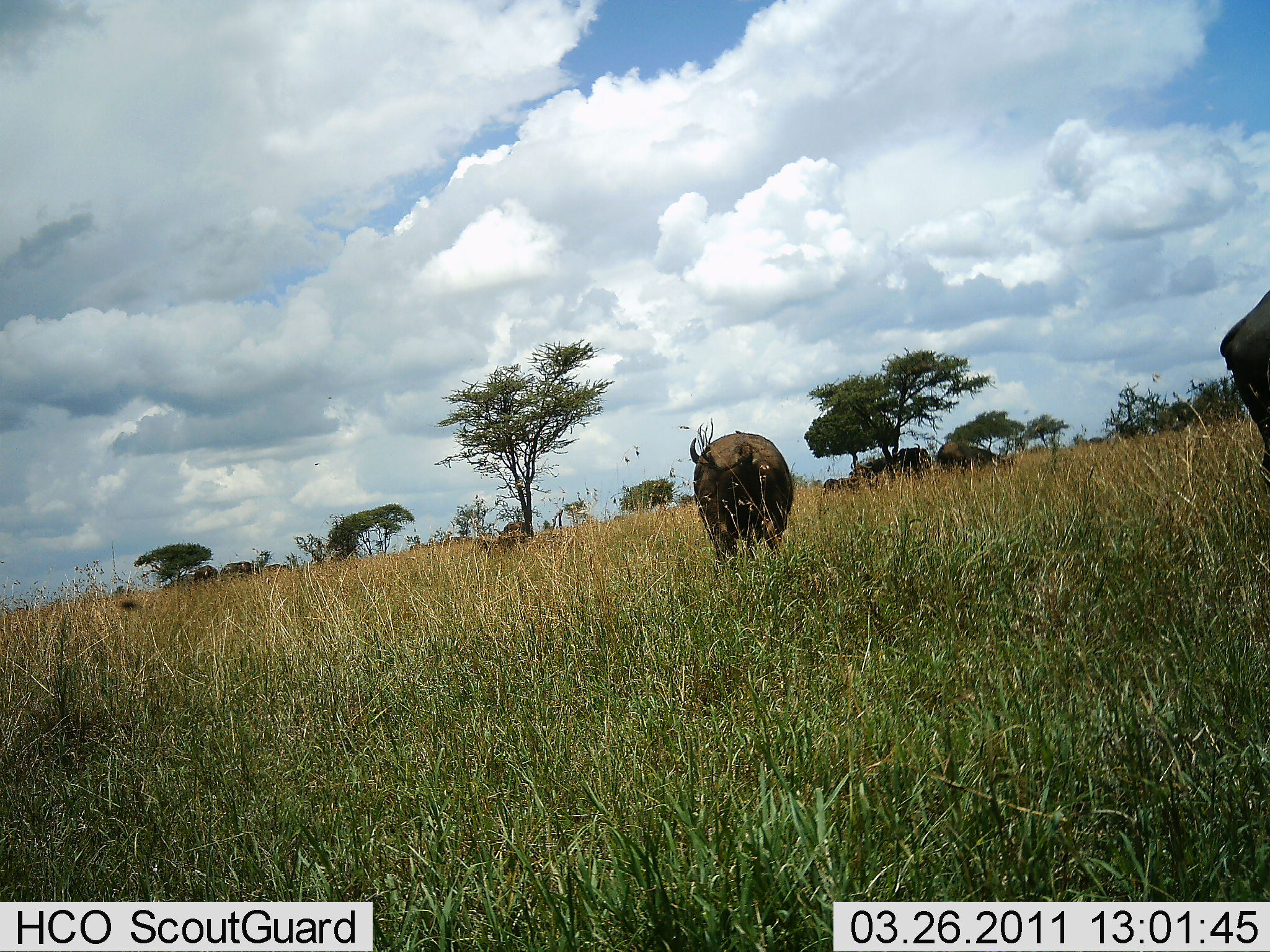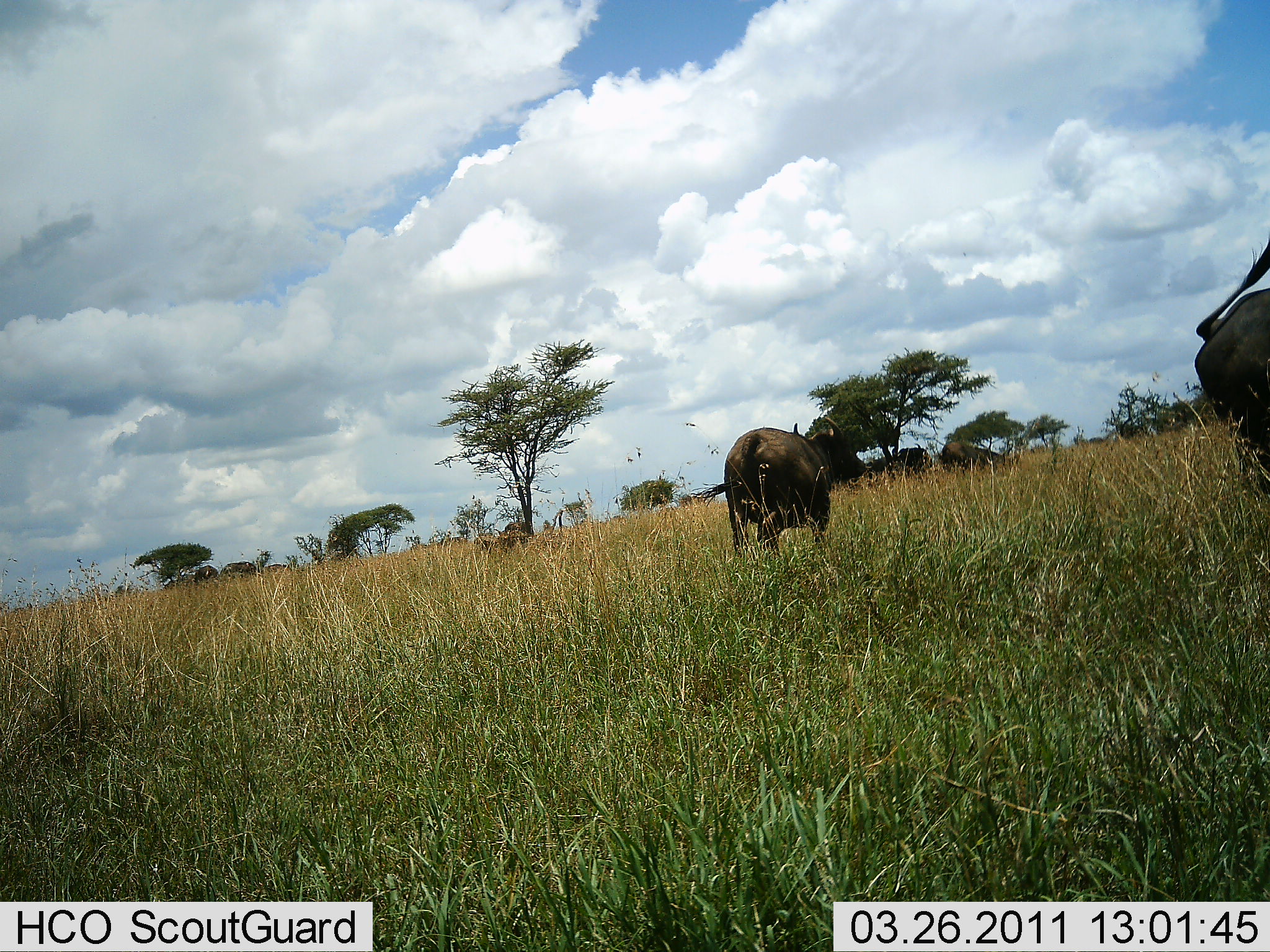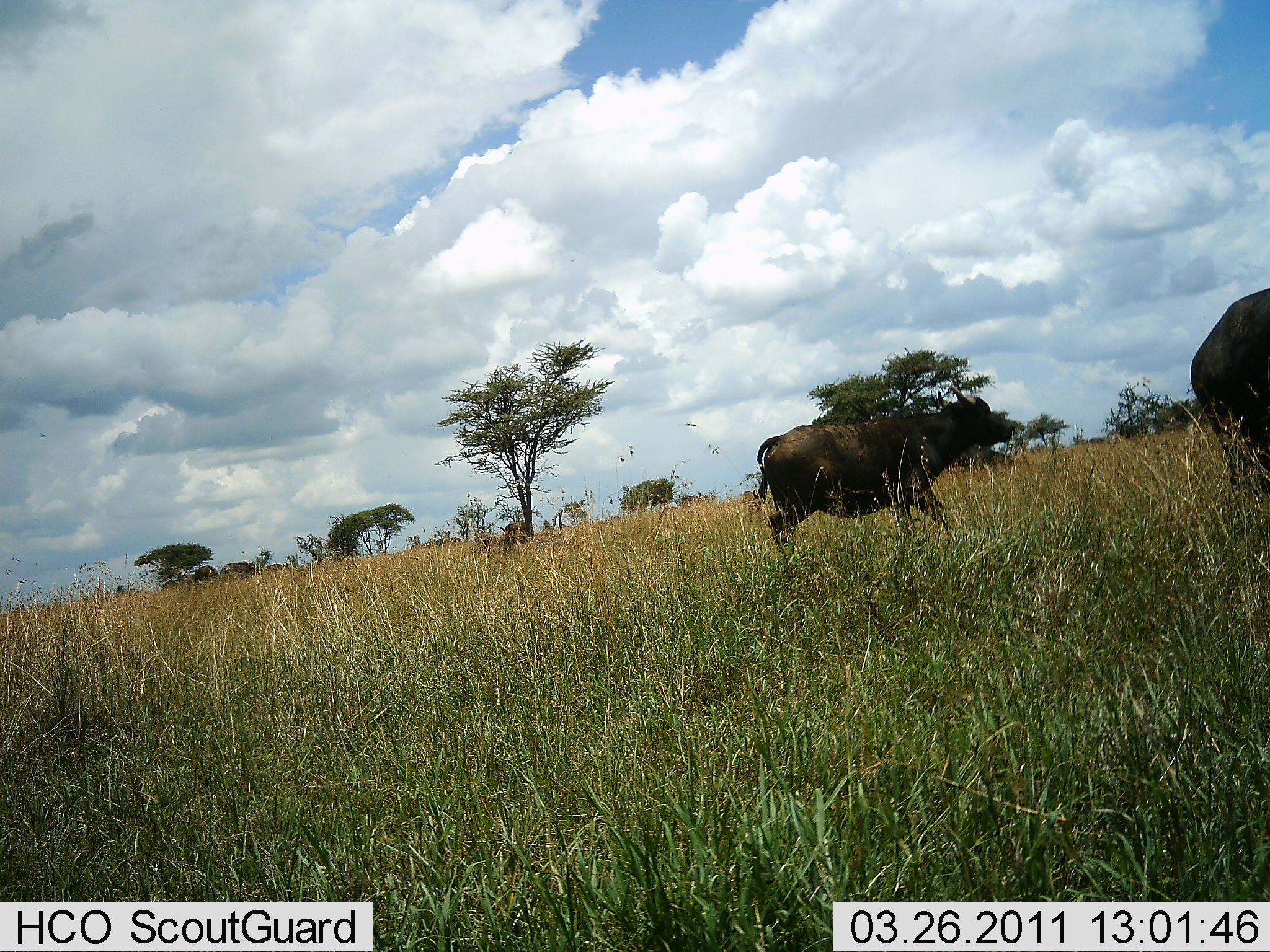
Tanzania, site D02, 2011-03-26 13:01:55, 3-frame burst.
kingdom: Animalia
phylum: Chordata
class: Mammalia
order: Artiodactyla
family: Bovidae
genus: Syncerus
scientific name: Syncerus caffer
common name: cape buffalo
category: buffalo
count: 2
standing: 10%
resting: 0%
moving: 90%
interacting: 10%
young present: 0%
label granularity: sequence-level